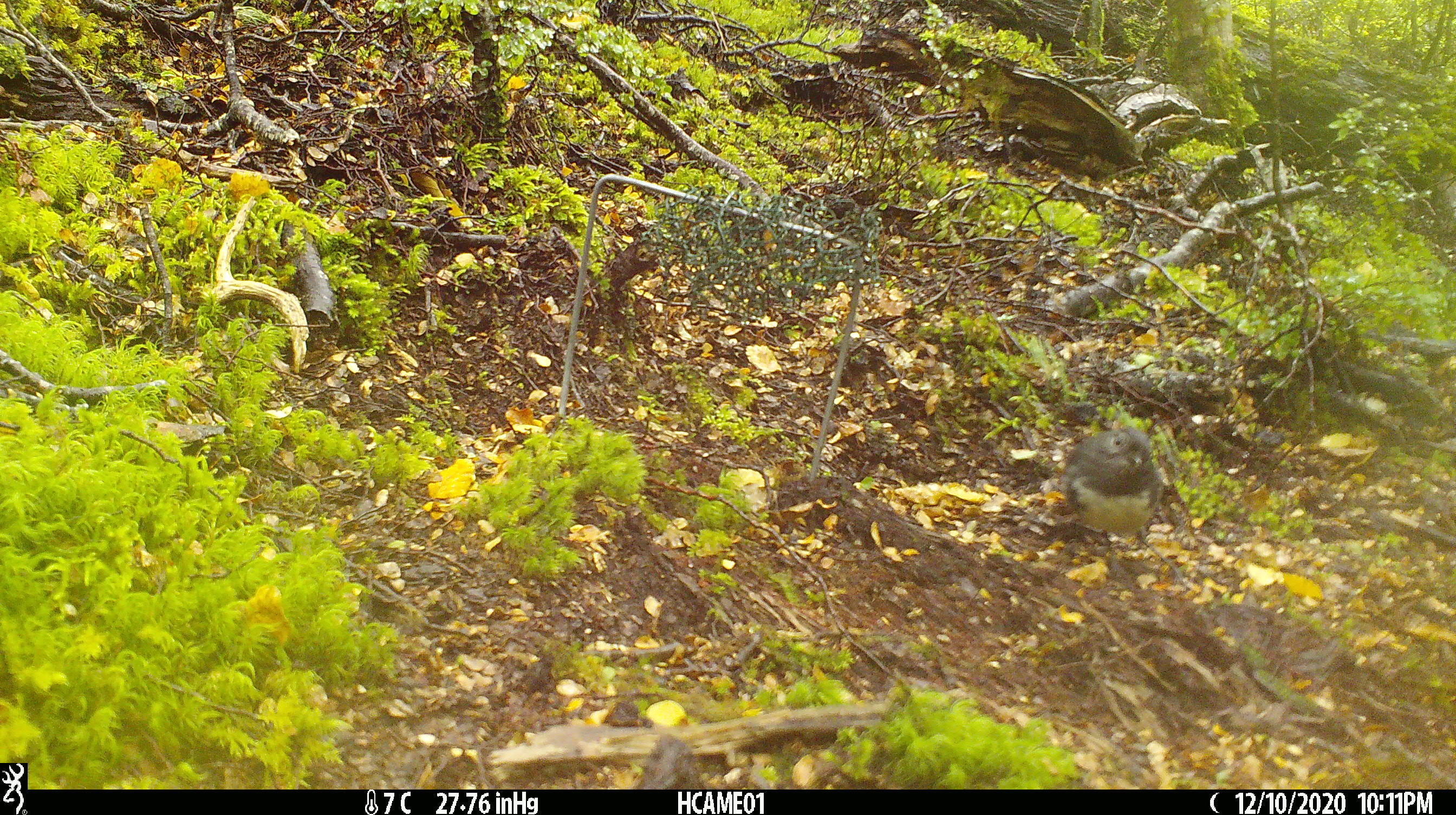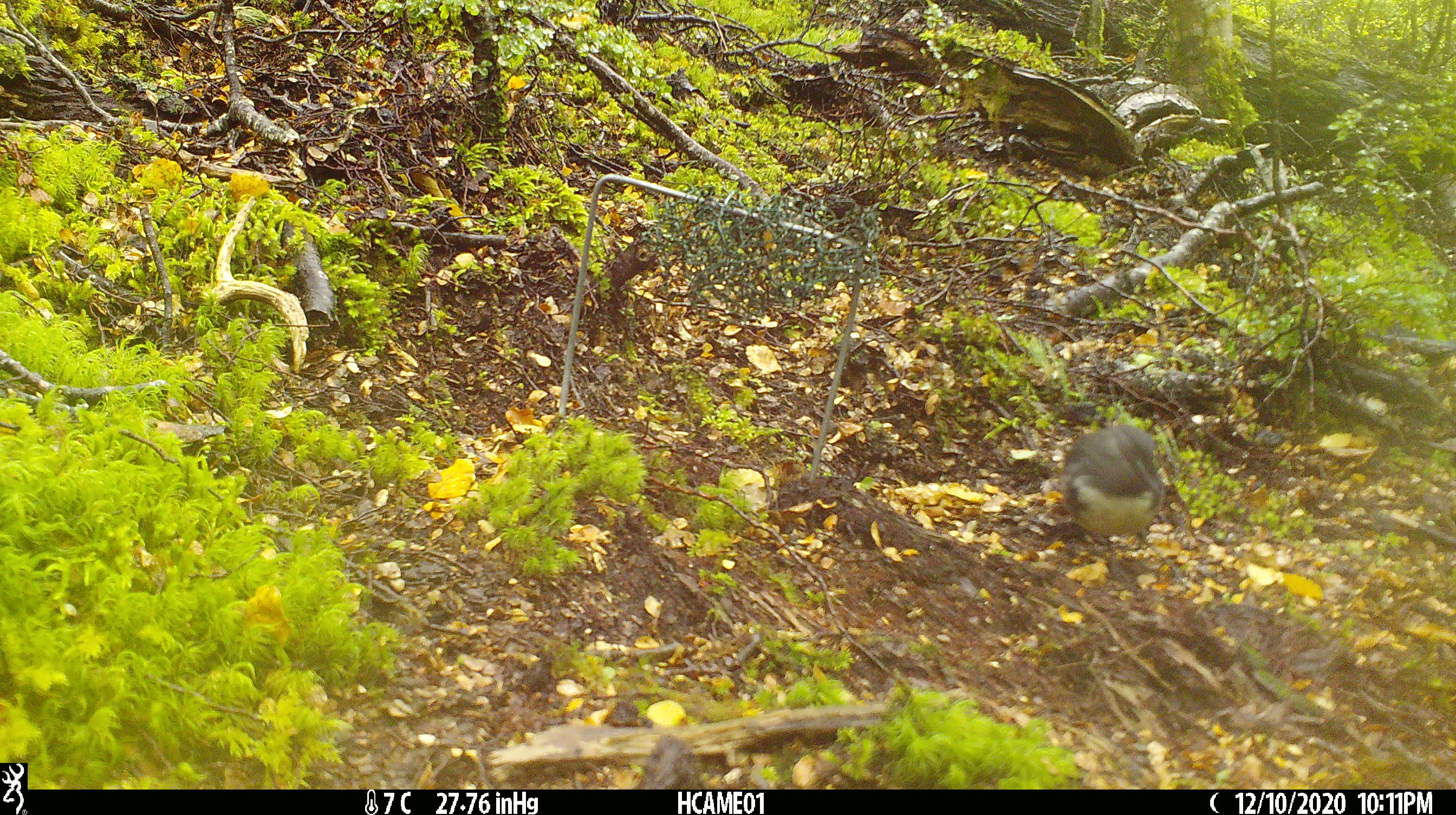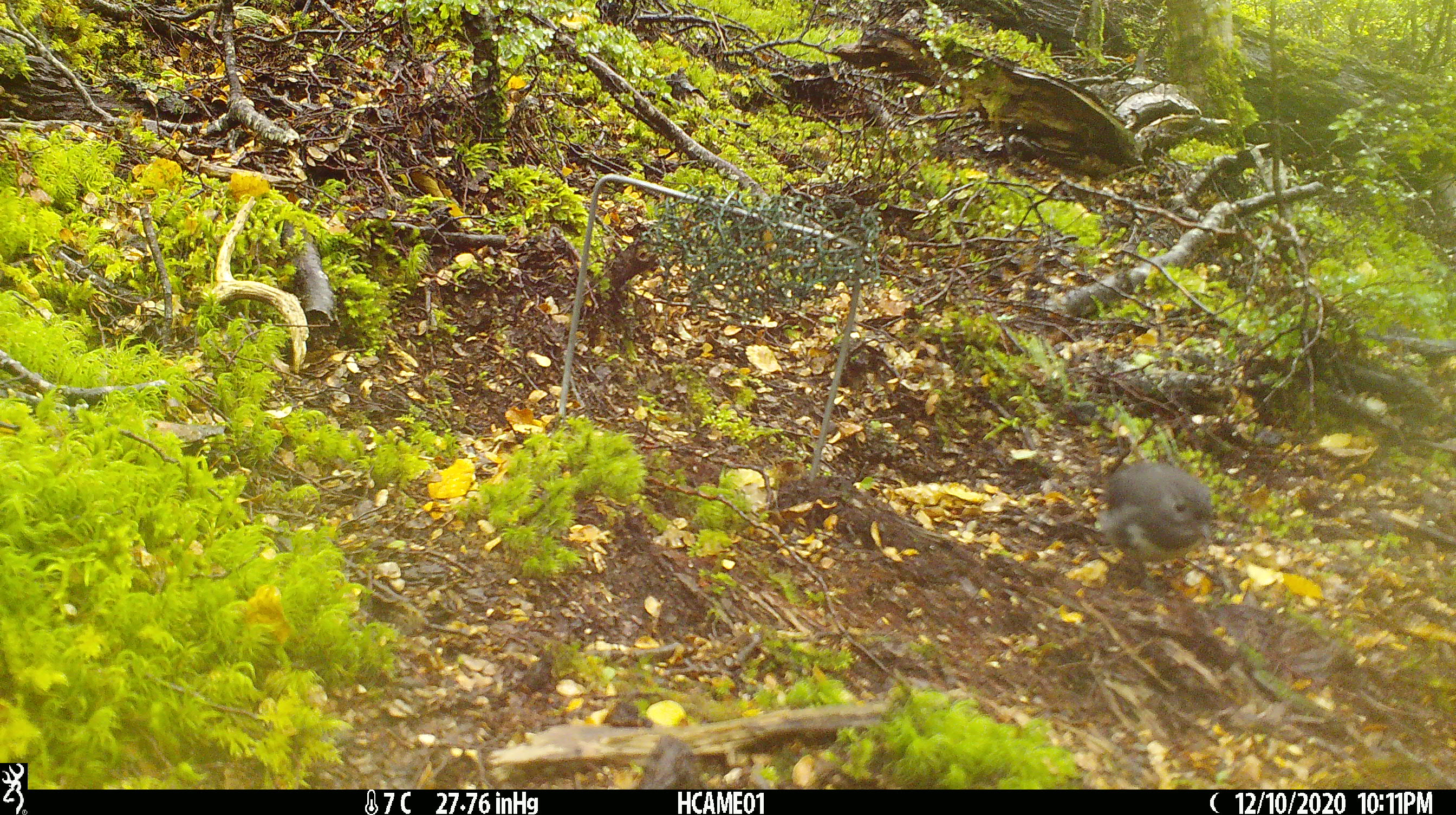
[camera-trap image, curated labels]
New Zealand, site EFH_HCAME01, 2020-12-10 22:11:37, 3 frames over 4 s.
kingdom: Animalia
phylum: Chordata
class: Aves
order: Passeriformes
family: Petroicidae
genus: Petroica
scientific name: Petroica australis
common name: new zealand robin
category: robin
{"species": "robin (new zealand robin) (Petroica australis)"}